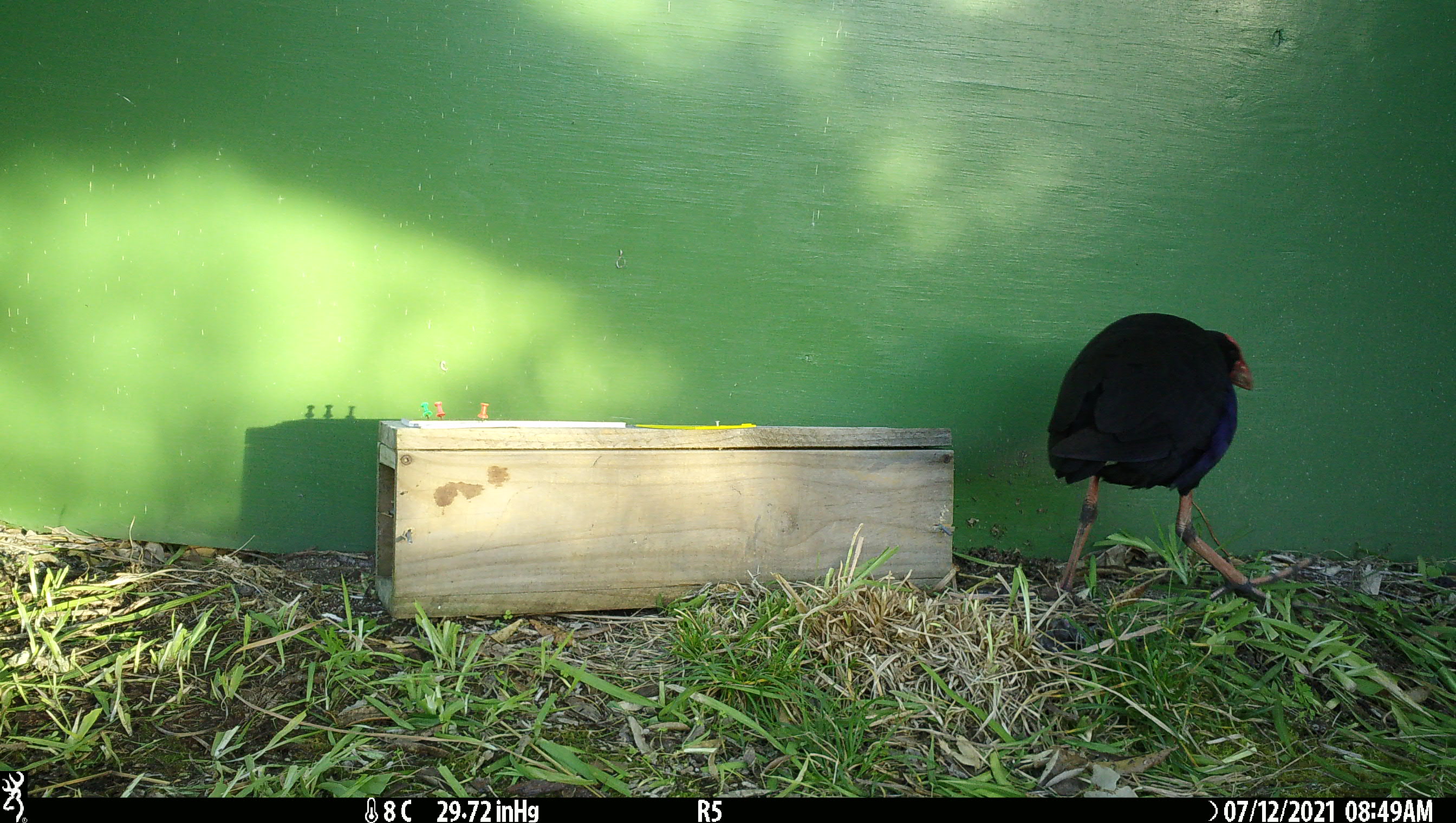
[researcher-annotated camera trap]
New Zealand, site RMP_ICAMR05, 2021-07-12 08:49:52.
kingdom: Animalia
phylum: Chordata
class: Aves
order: Gruiformes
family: Rallidae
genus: Porphyrio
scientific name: Porphyrio melanotus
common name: australasian swamphen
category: pukeko